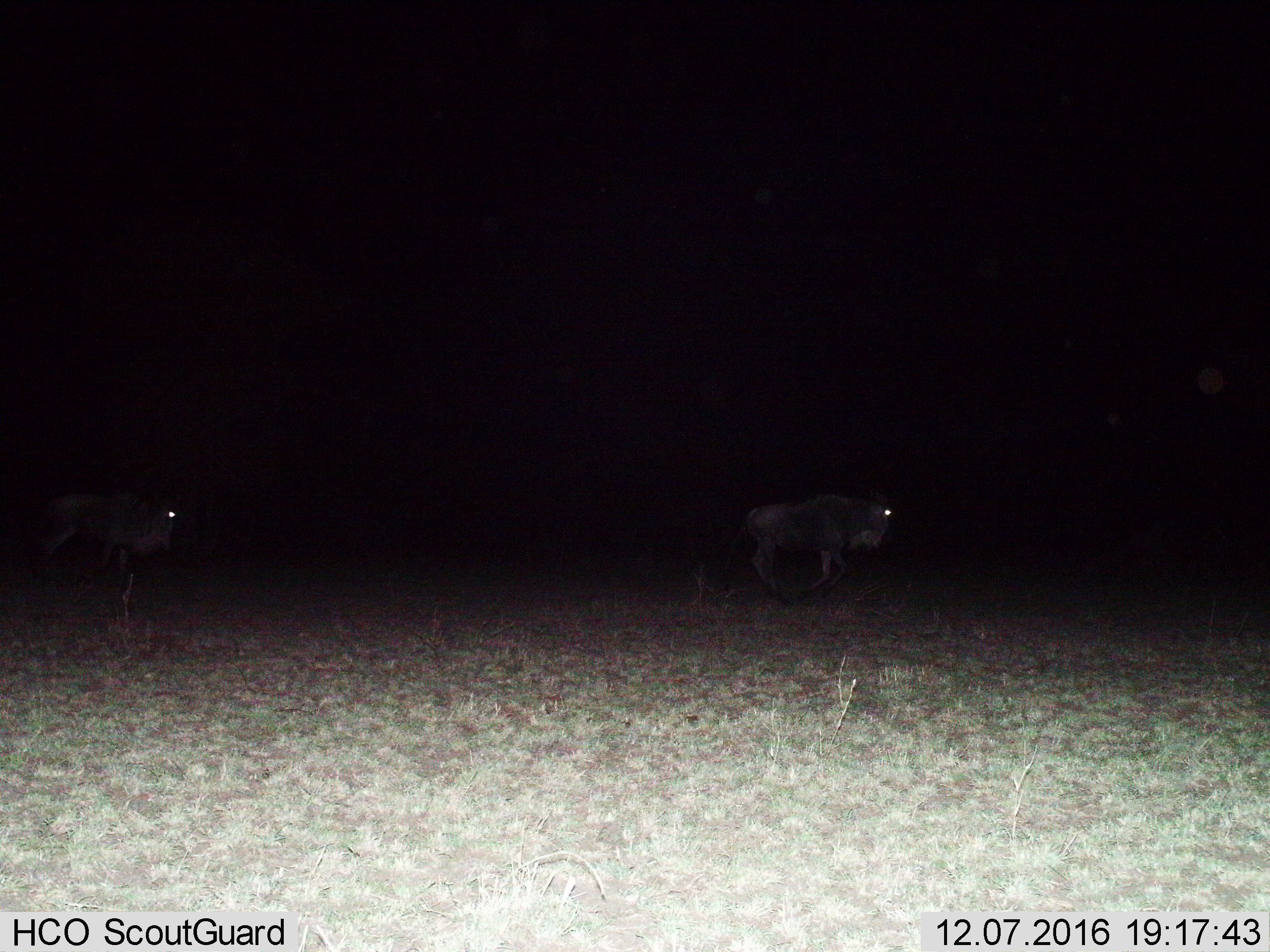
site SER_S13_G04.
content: unidentified animal